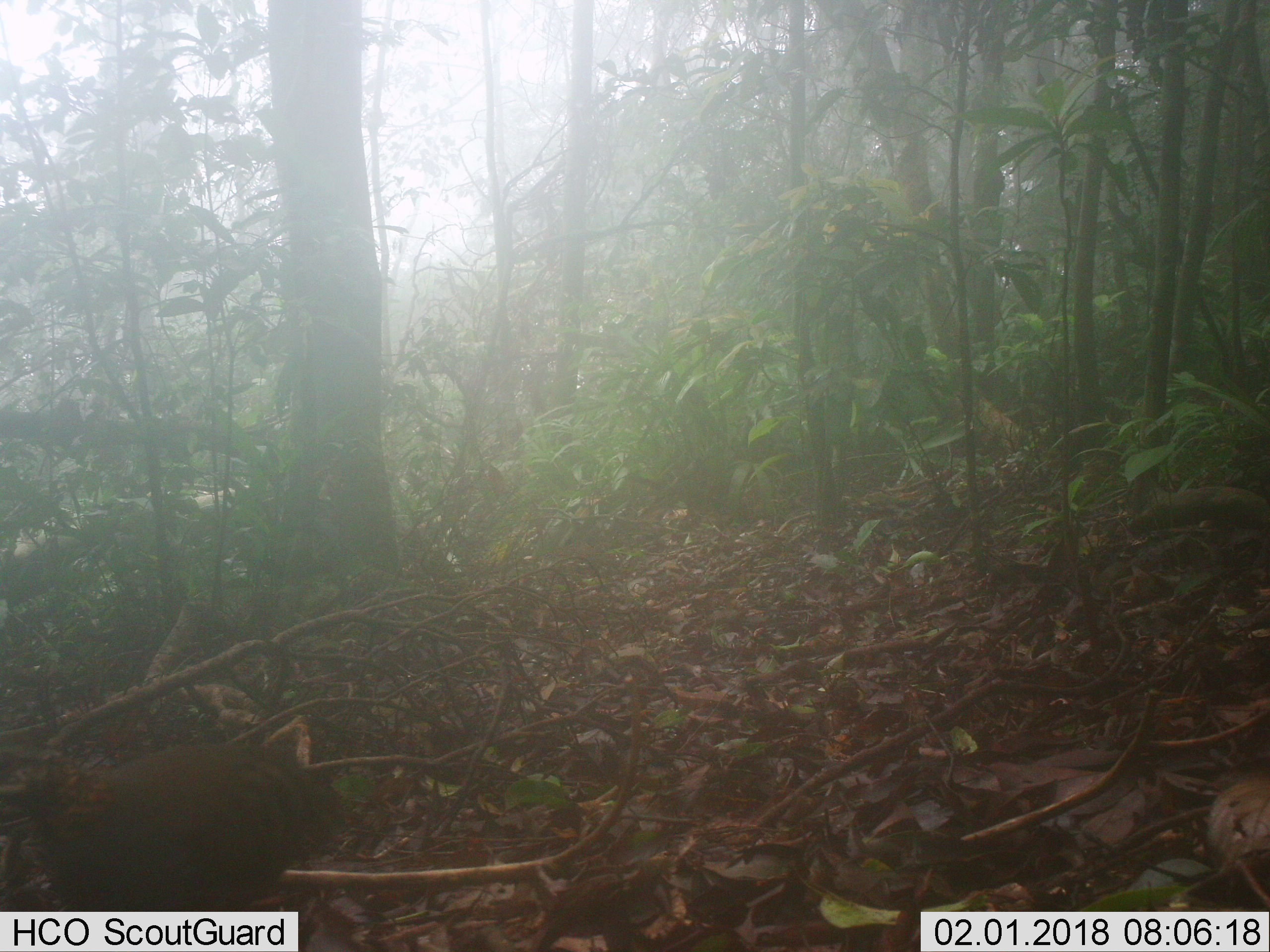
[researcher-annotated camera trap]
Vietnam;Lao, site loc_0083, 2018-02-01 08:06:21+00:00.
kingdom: Animalia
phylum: Chordata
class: Aves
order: Galliformes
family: Phasianidae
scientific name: Phasianidae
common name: partridge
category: unidentified partridge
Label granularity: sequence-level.